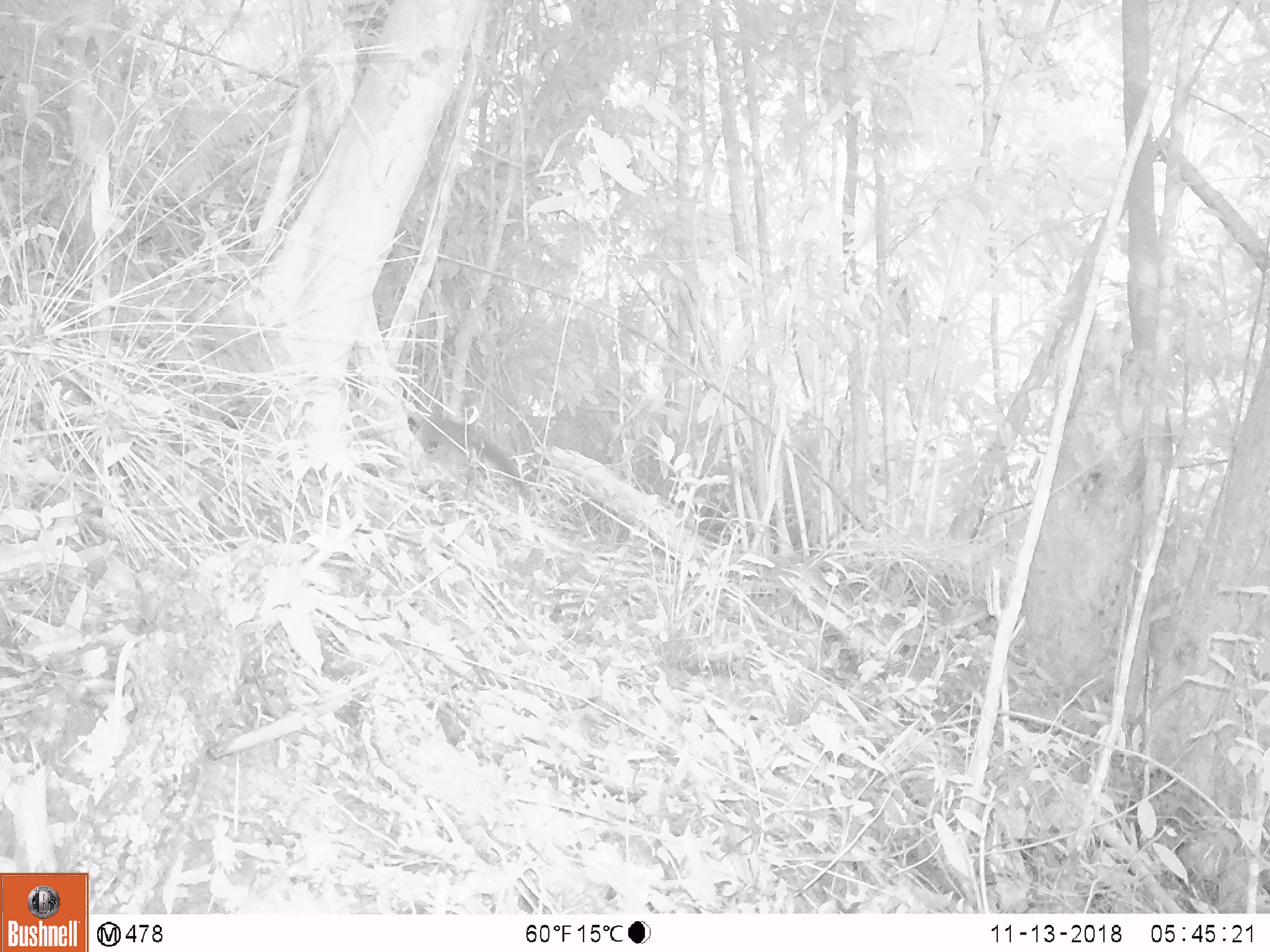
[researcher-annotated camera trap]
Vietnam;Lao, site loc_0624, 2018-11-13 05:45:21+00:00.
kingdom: Animalia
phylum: Chordata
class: Mammalia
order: Rodentia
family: Sciuridae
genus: Dremomys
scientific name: Dremomys rufigenis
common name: red-cheeked squirrel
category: red cheeked squirrel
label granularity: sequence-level